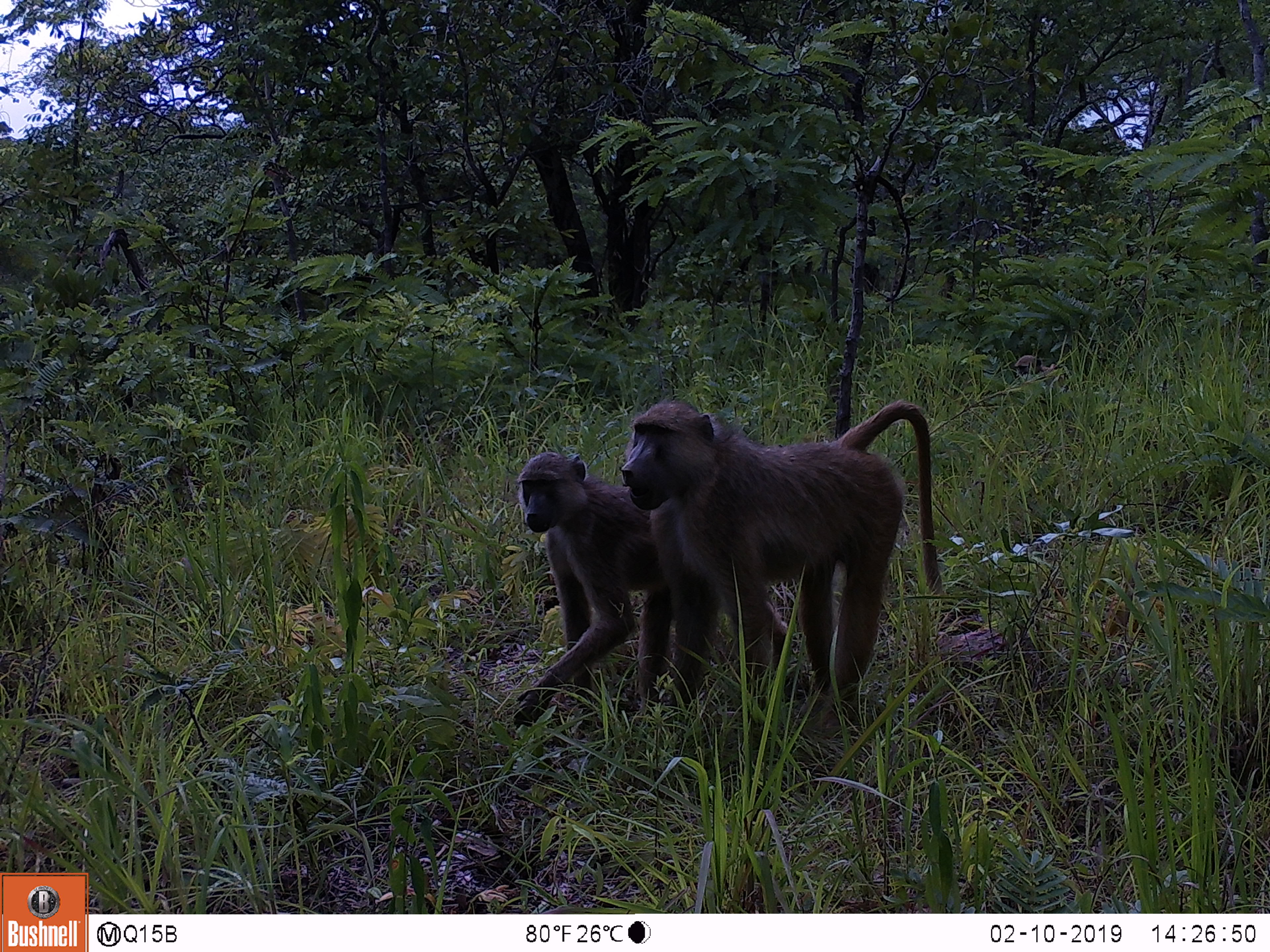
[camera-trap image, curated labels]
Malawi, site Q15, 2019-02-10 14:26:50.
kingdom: Animalia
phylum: Chordata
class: Mammalia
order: Primates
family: Cercopithecidae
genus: Papio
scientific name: Papio cynocephalus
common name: yellow baboon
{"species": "yellow baboon (Papio cynocephalus)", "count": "2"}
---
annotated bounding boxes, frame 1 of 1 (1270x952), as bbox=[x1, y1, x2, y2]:
yellow baboon: bbox=[620, 389, 949, 745]; bbox=[464, 438, 679, 751]